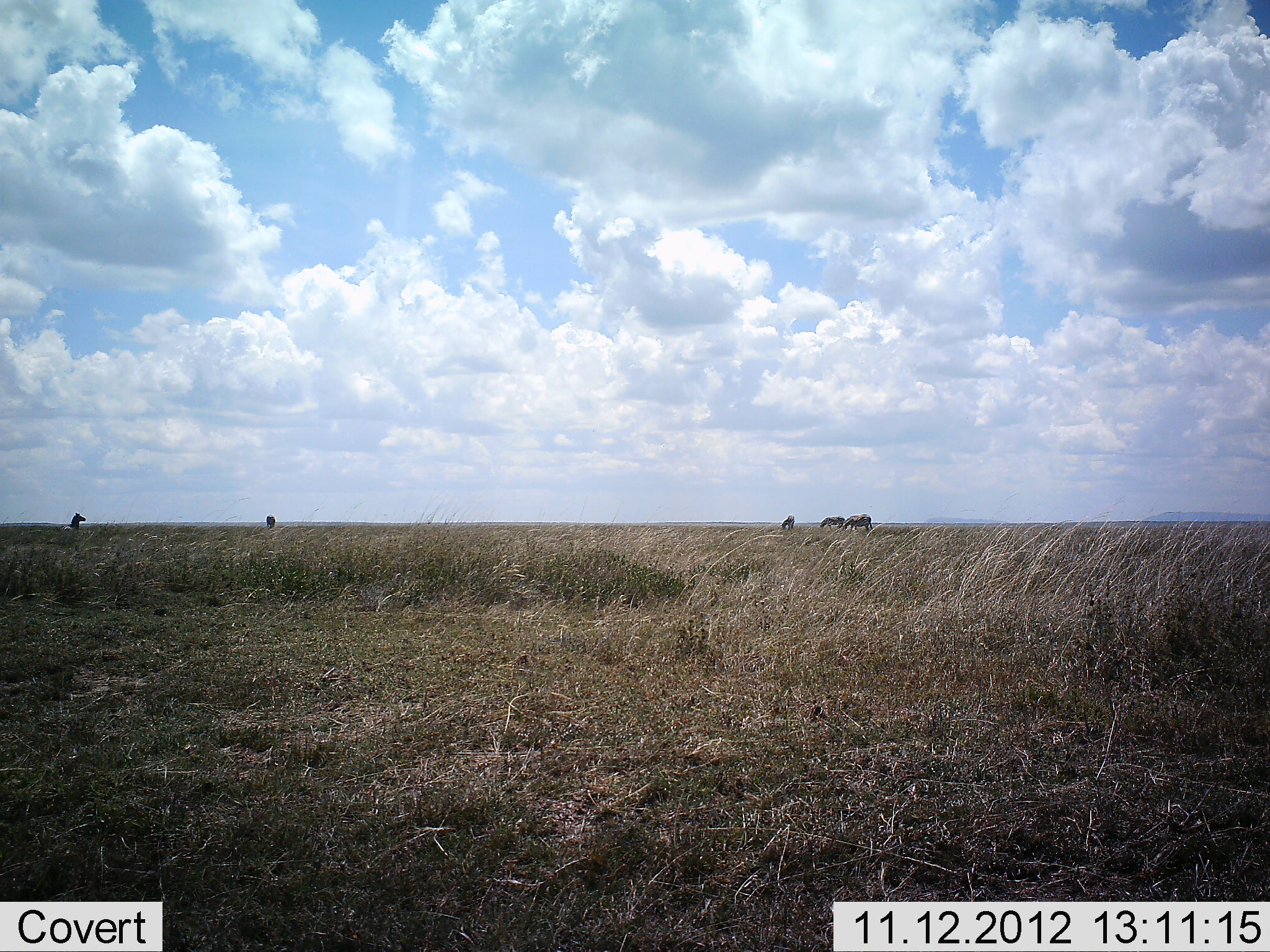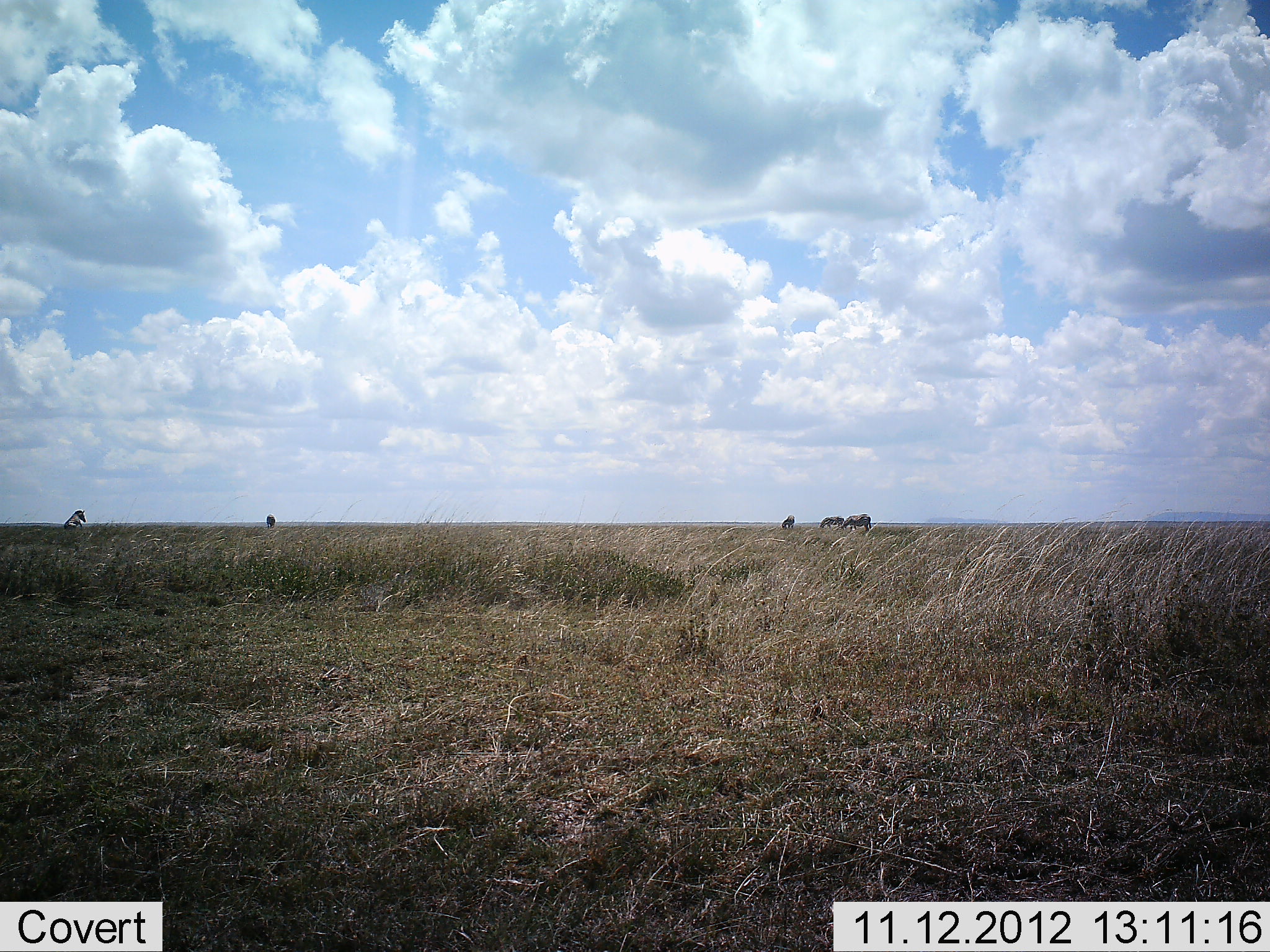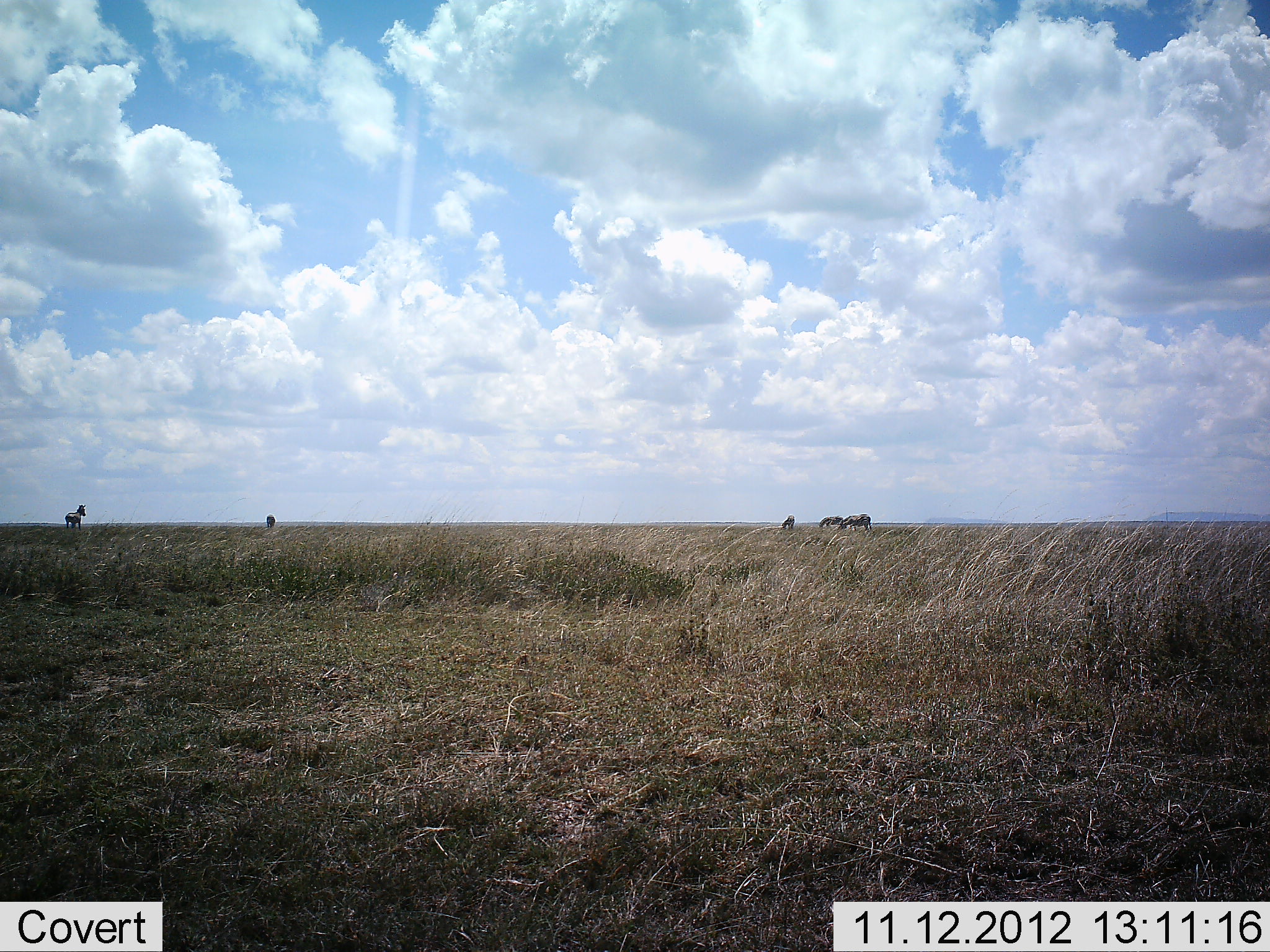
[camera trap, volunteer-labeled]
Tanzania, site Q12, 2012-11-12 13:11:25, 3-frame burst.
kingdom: Animalia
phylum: Chordata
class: Mammalia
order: Perissodactyla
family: Equidae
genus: Equus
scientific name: Equus quagga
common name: plains zebra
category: zebra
Zebra (plains zebra) (Equus quagga), count 5. Behavior (volunteer vote fractions): standing 64%, resting 36%, moving 27%, interacting 0%. Young present (vote fraction): 0%. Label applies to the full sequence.